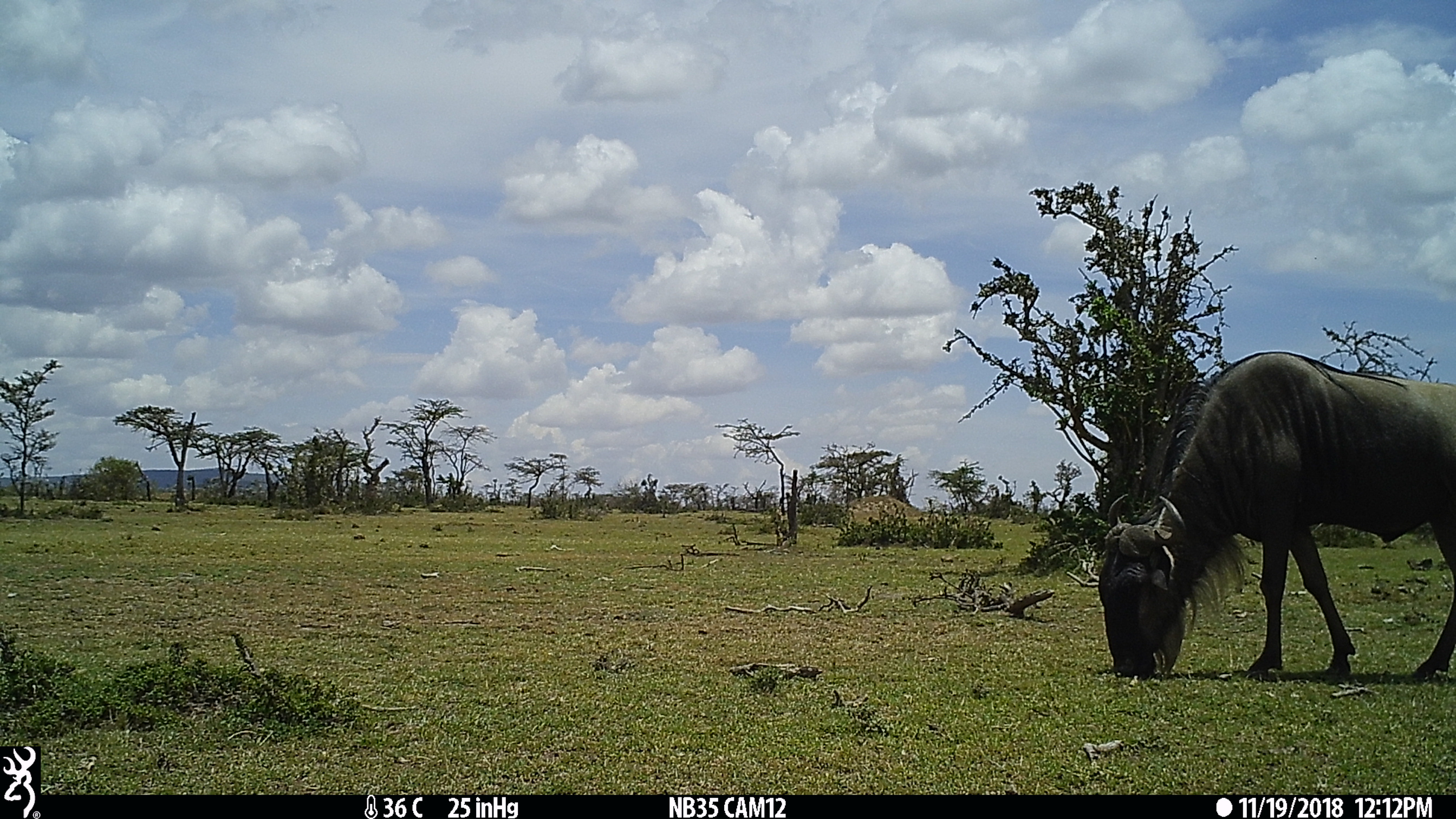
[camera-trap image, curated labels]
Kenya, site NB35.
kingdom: Animalia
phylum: Chordata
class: Mammalia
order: Artiodactyla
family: Bovidae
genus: Connochaetes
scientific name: Connochaetes taurinus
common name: blue wildebeest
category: wildebeest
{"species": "wildebeest (blue wildebeest) (Connochaetes taurinus)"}